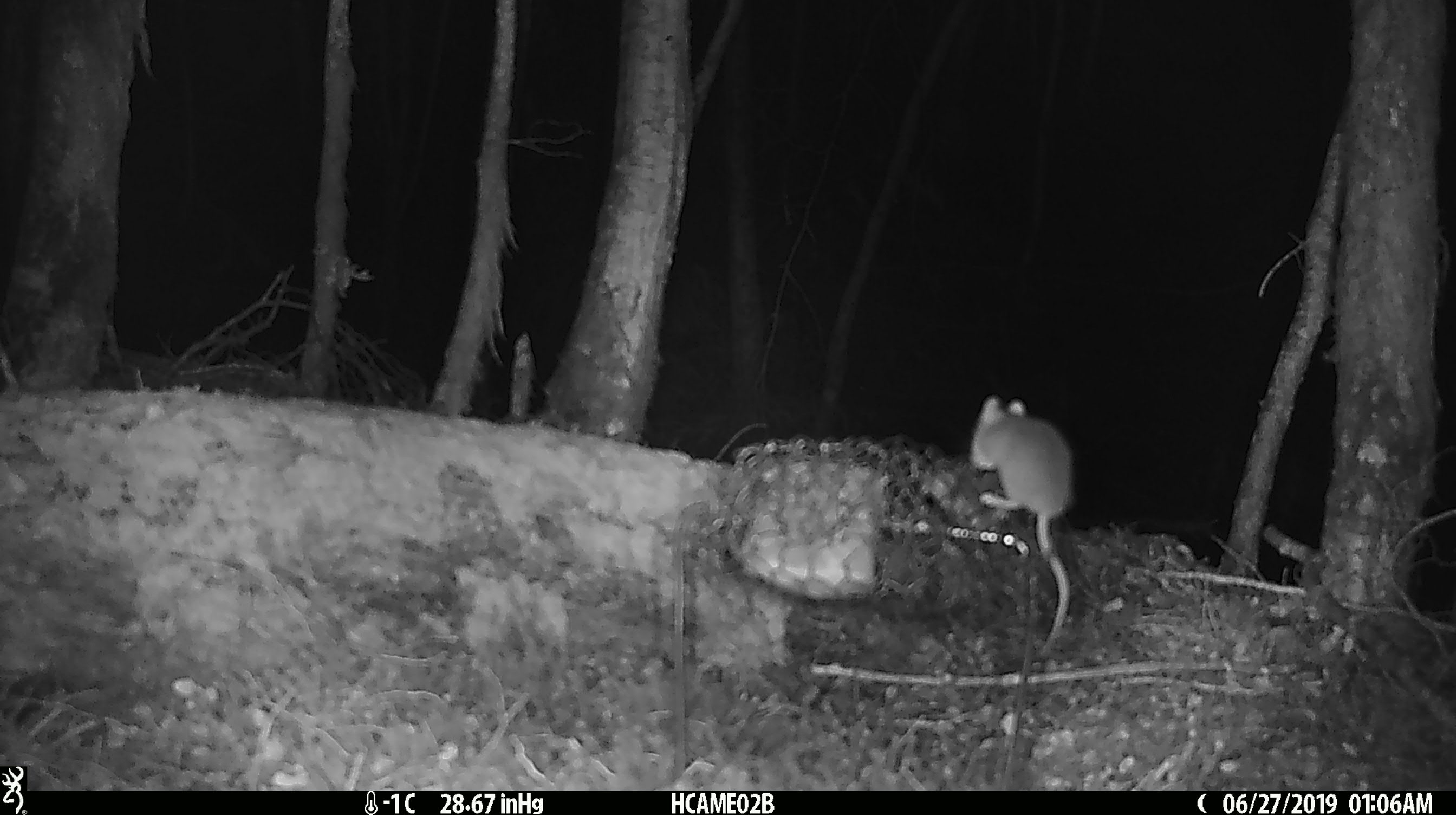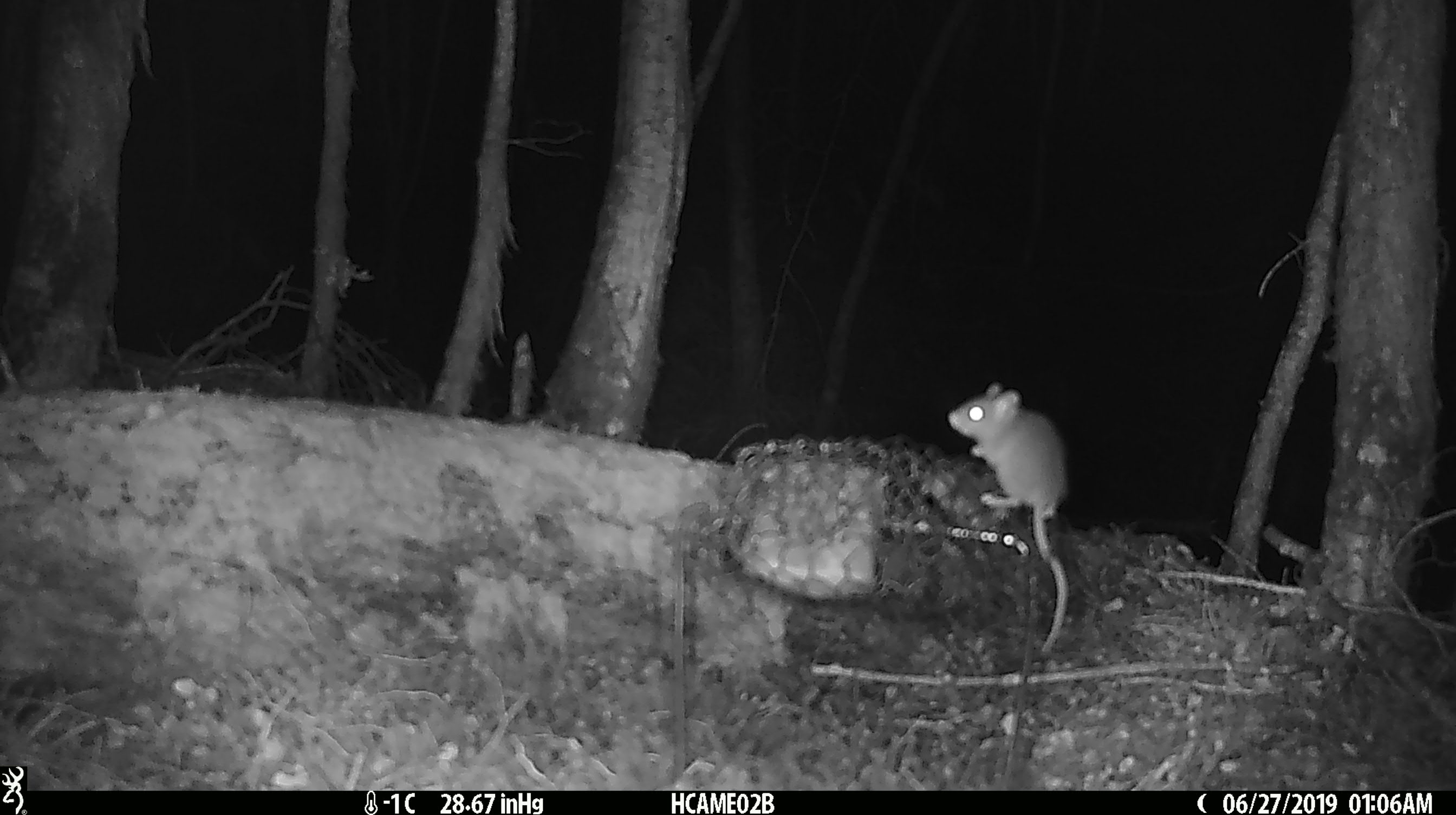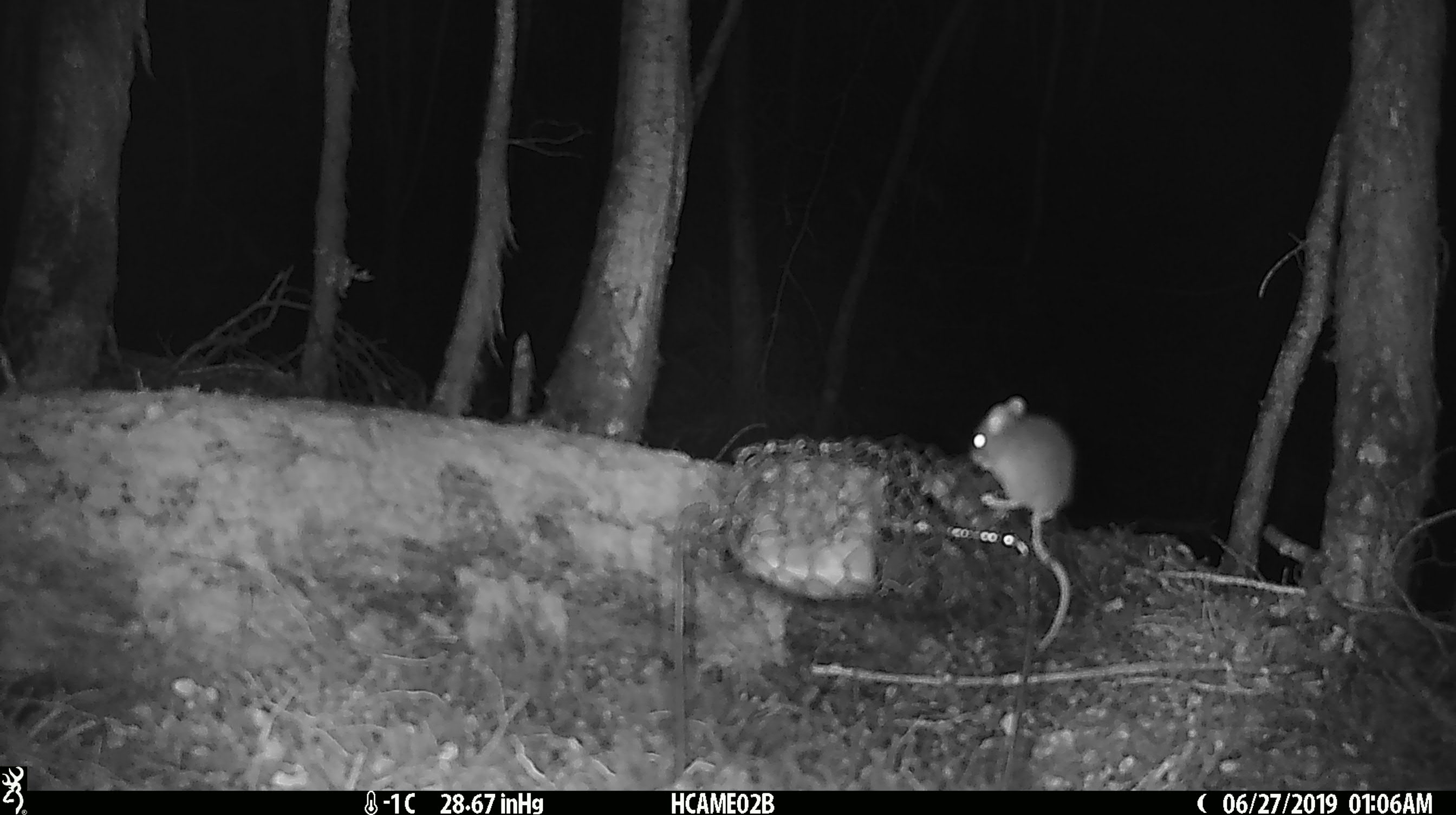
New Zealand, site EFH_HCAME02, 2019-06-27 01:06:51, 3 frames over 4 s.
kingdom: Animalia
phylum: Chordata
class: Mammalia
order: Rodentia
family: Muridae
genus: Mus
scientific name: Mus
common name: mouse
Mouse (Mus).